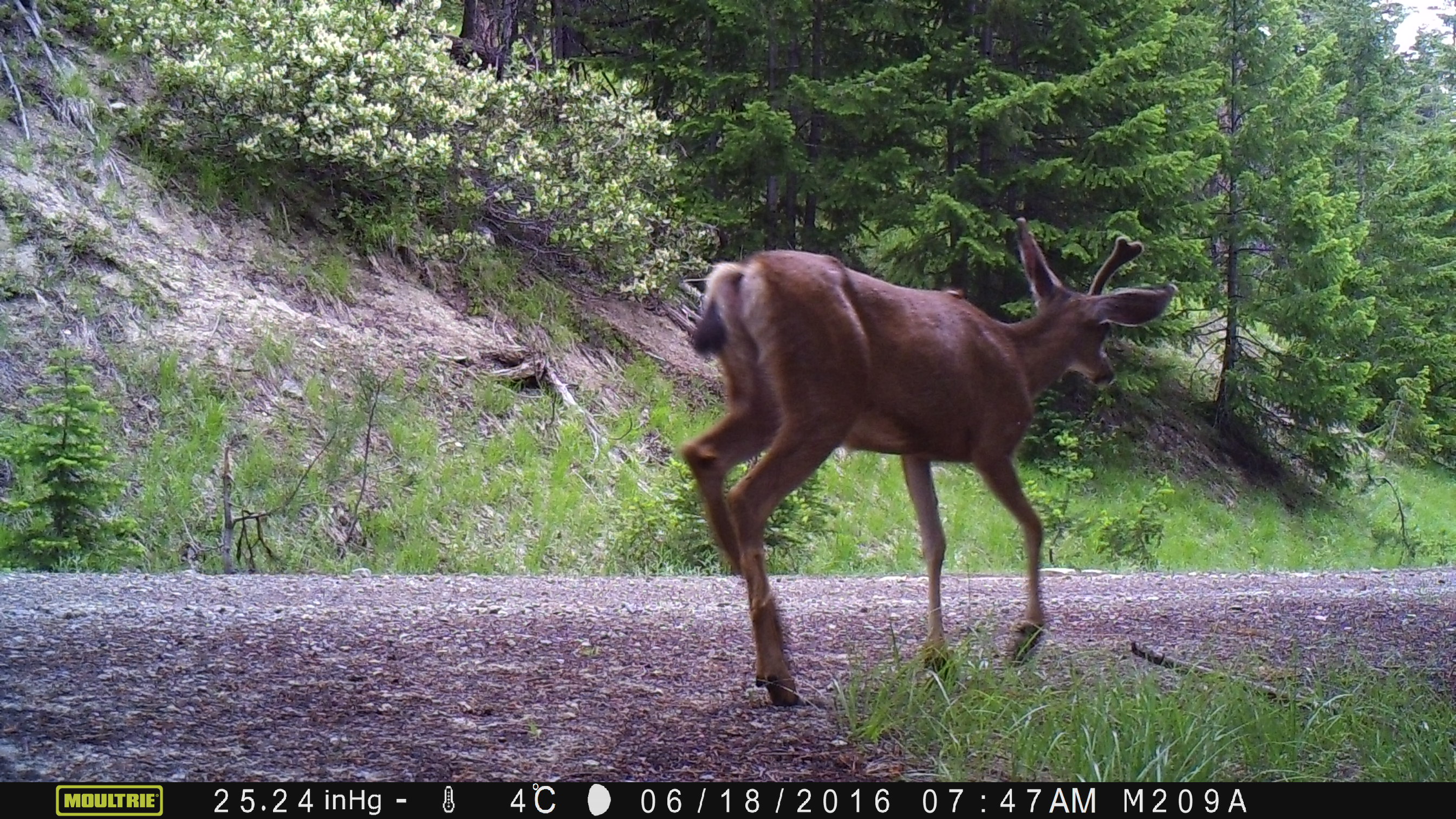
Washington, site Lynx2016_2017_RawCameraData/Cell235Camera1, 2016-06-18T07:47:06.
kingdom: Animalia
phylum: Chordata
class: Mammalia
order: Artiodactyla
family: Cervidae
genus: Odocoileus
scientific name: Odocoileus hemionus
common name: mule deer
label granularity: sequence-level